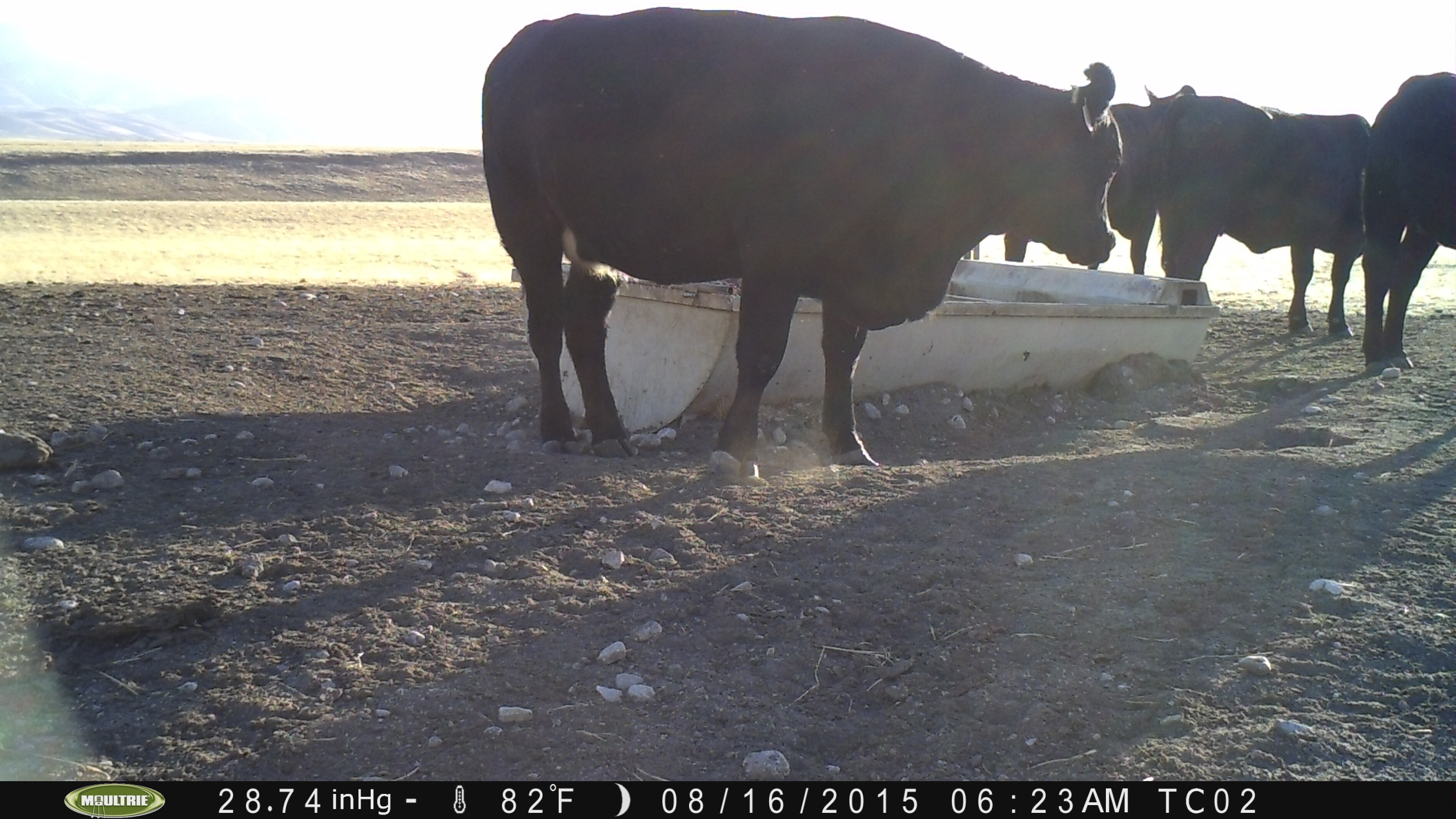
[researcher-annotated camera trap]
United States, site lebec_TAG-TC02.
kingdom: Animalia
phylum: Chordata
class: Mammalia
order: Artiodactyla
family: Bovidae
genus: Bos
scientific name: Bos taurus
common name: domestic cow